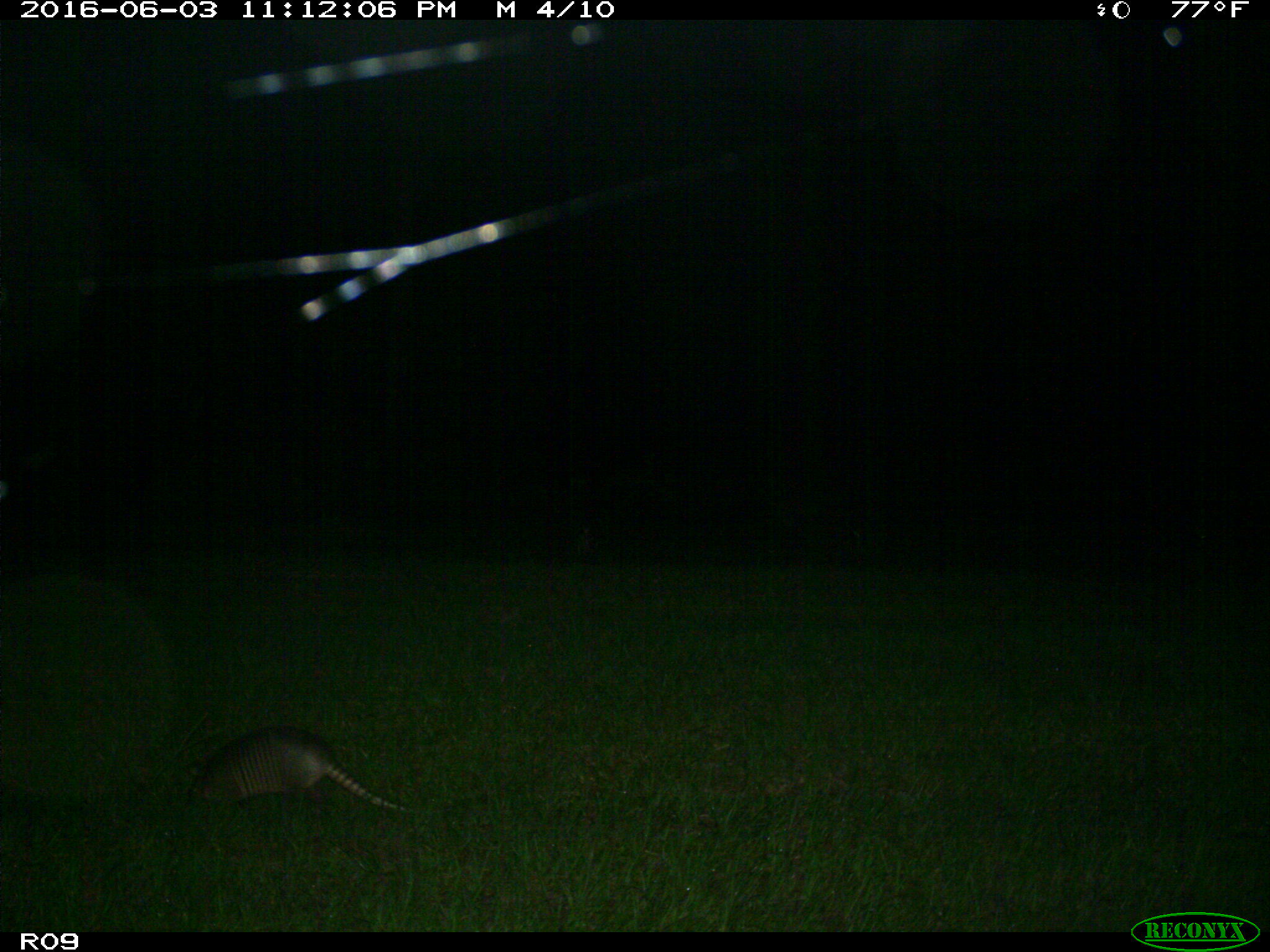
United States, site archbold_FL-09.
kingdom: Animalia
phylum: Chordata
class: Mammalia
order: Cingulata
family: Dasypodidae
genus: Dasypus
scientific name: Dasypus novemcinctus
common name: nine-banded armadillo